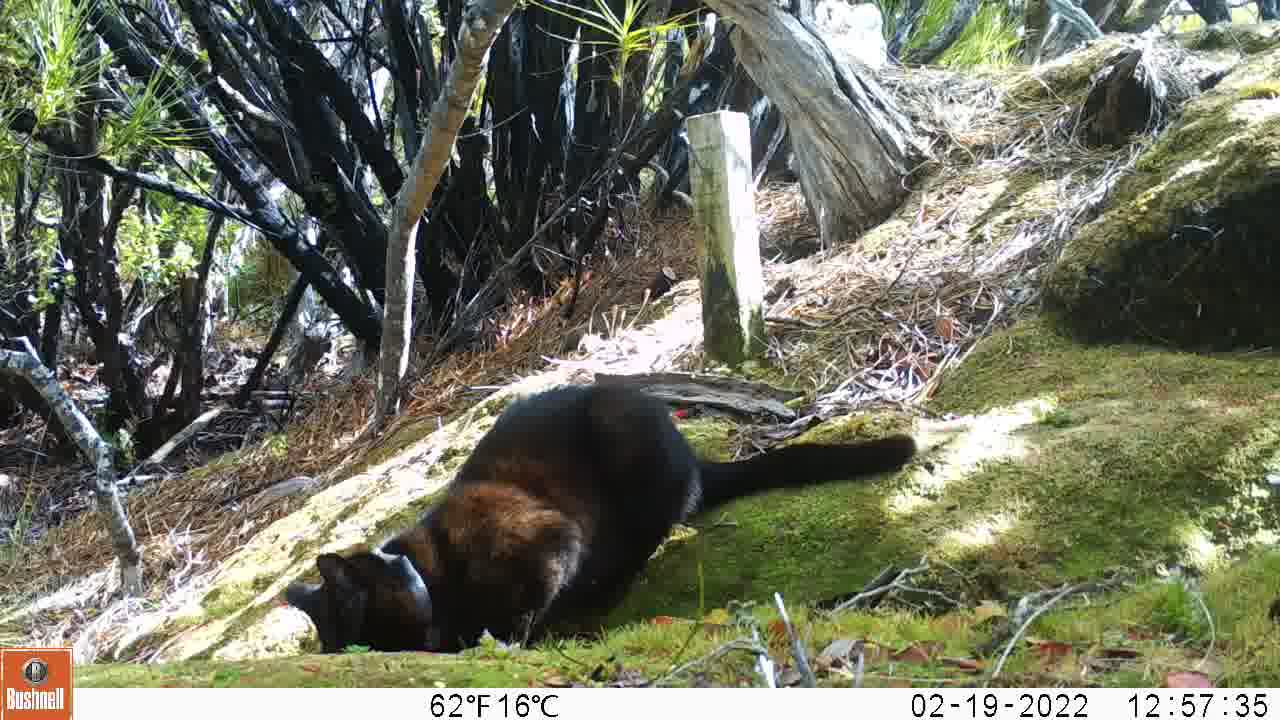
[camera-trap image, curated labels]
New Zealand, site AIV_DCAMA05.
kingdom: Animalia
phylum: Chordata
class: Mammalia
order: Carnivora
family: Felidae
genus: Felis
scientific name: Felis catus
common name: domestic cat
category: cat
Cat (domestic cat) (Felis catus).